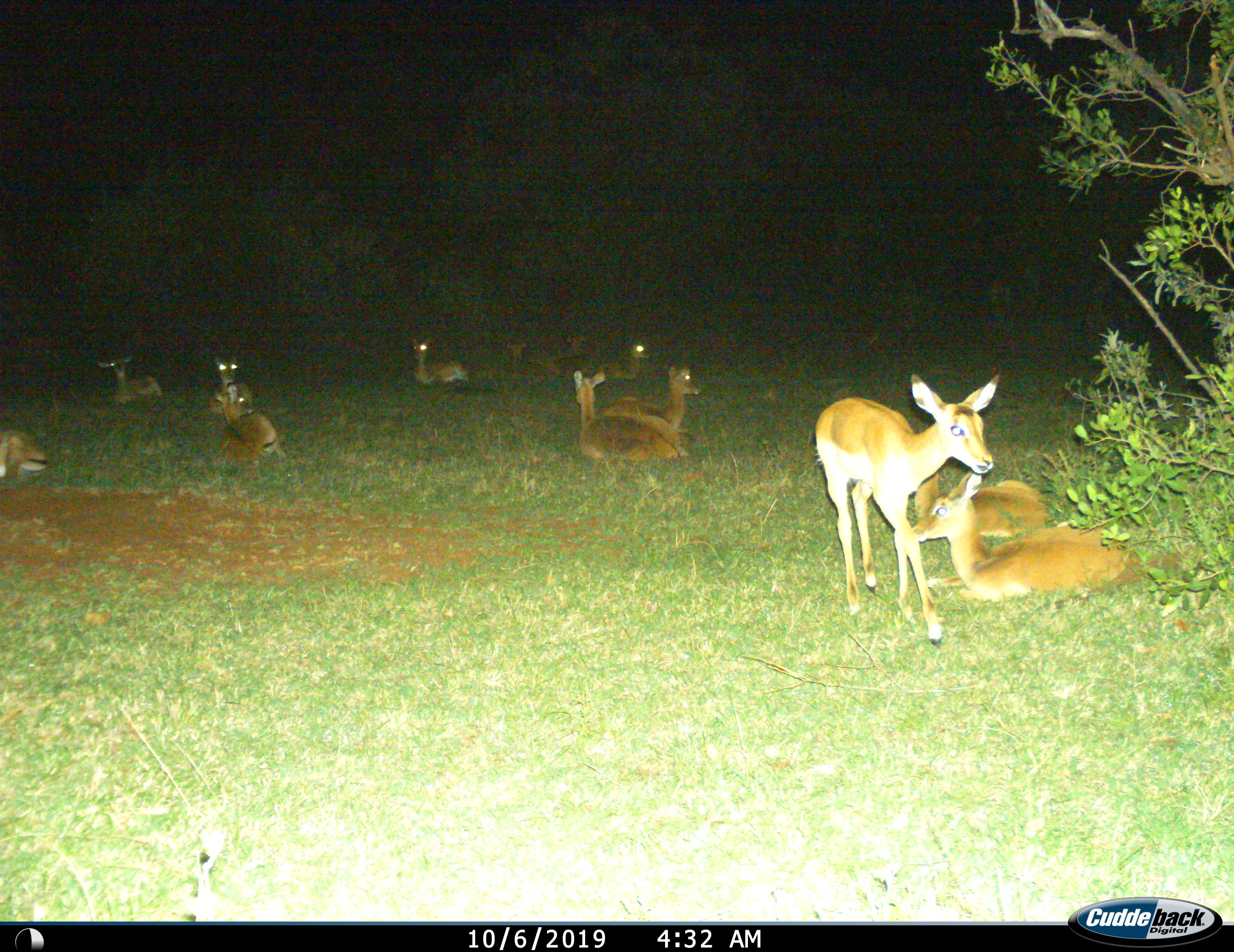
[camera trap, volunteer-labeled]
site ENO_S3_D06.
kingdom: Animalia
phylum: Chordata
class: Mammalia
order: Artiodactyla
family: Bovidae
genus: Aepyceros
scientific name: Aepyceros melampus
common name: impala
Impala (Aepyceros melampus), count 11-50. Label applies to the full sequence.